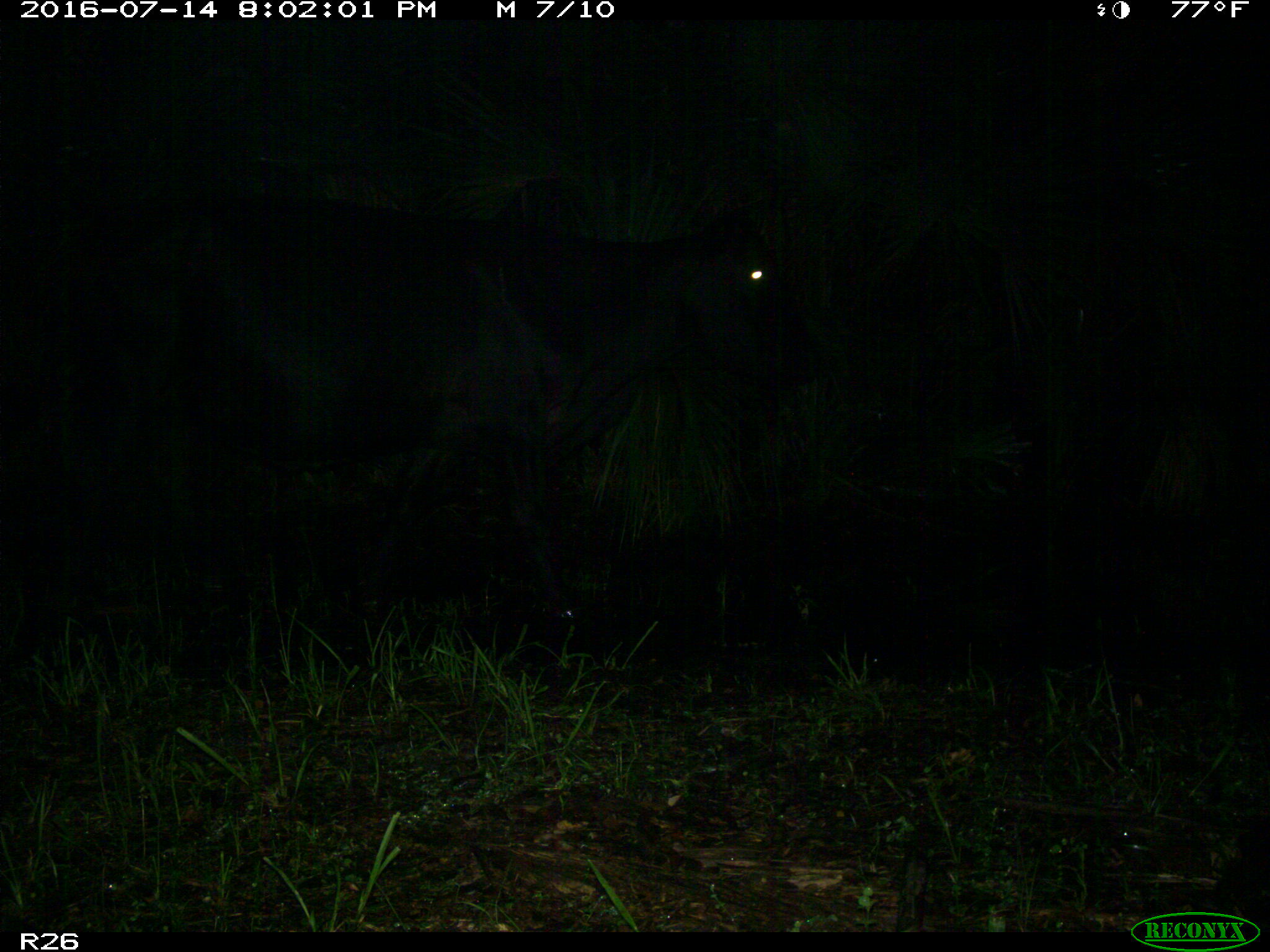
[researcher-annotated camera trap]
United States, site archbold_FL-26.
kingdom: Animalia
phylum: Chordata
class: Mammalia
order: Artiodactyla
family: Bovidae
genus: Bos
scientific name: Bos taurus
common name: domestic cow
Bos taurus (domestic cow).